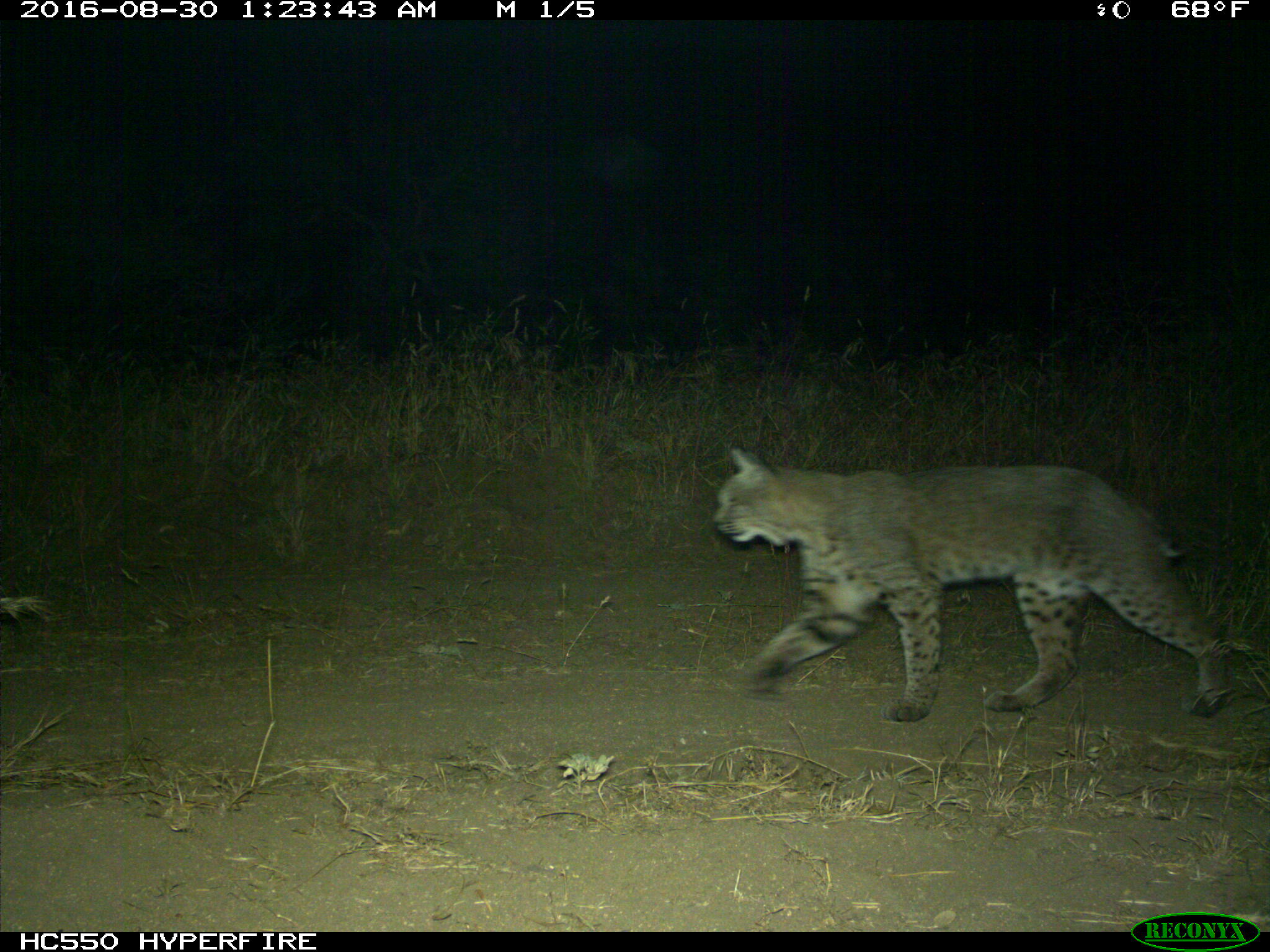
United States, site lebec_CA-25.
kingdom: Animalia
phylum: Chordata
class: Mammalia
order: Carnivora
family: Felidae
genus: Lynx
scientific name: Lynx rufus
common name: bobcat